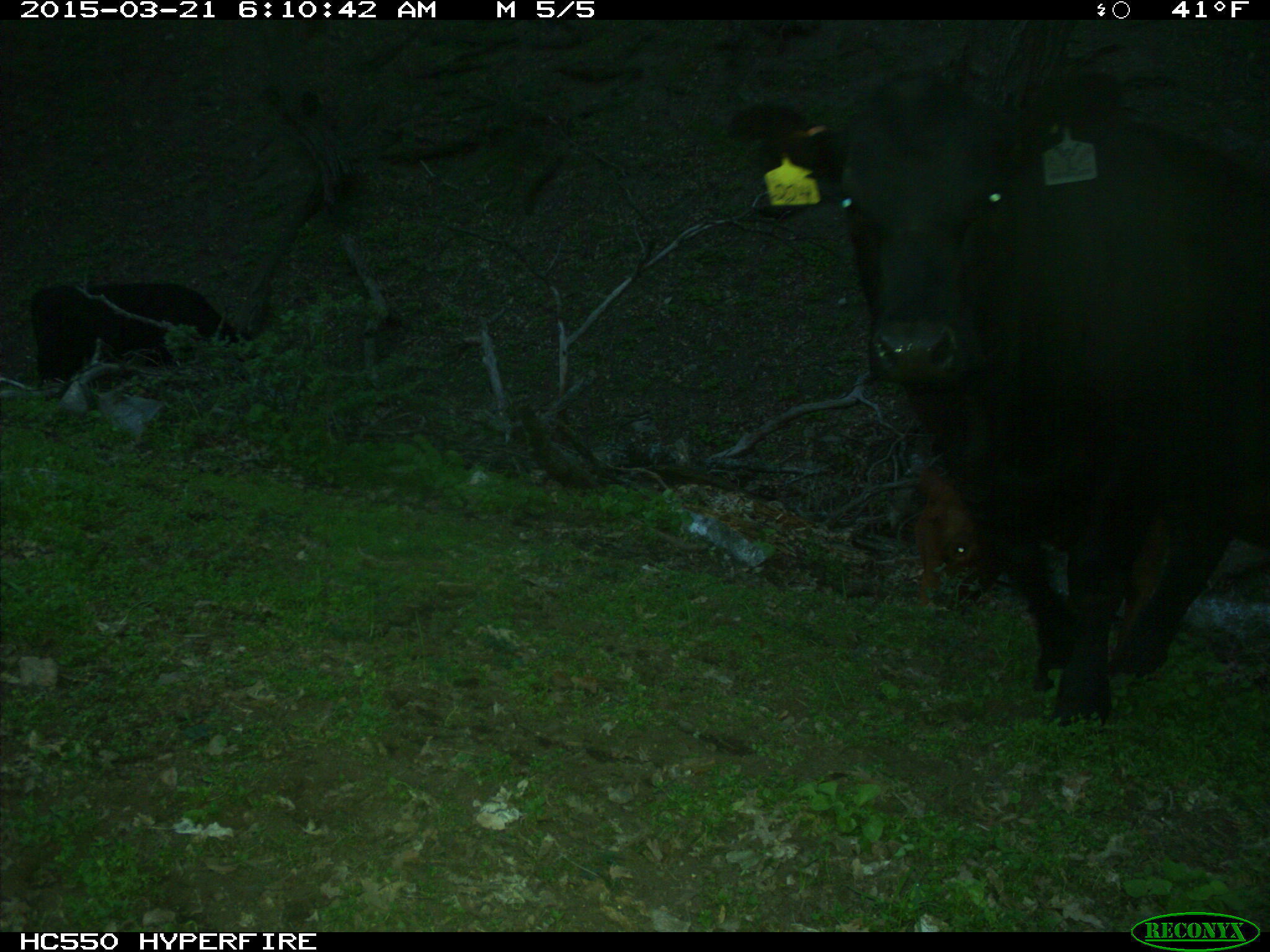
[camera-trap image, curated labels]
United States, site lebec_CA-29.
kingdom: Animalia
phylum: Chordata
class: Mammalia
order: Artiodactyla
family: Bovidae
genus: Bos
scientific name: Bos taurus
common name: domestic cow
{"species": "Bos taurus (domestic cow)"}